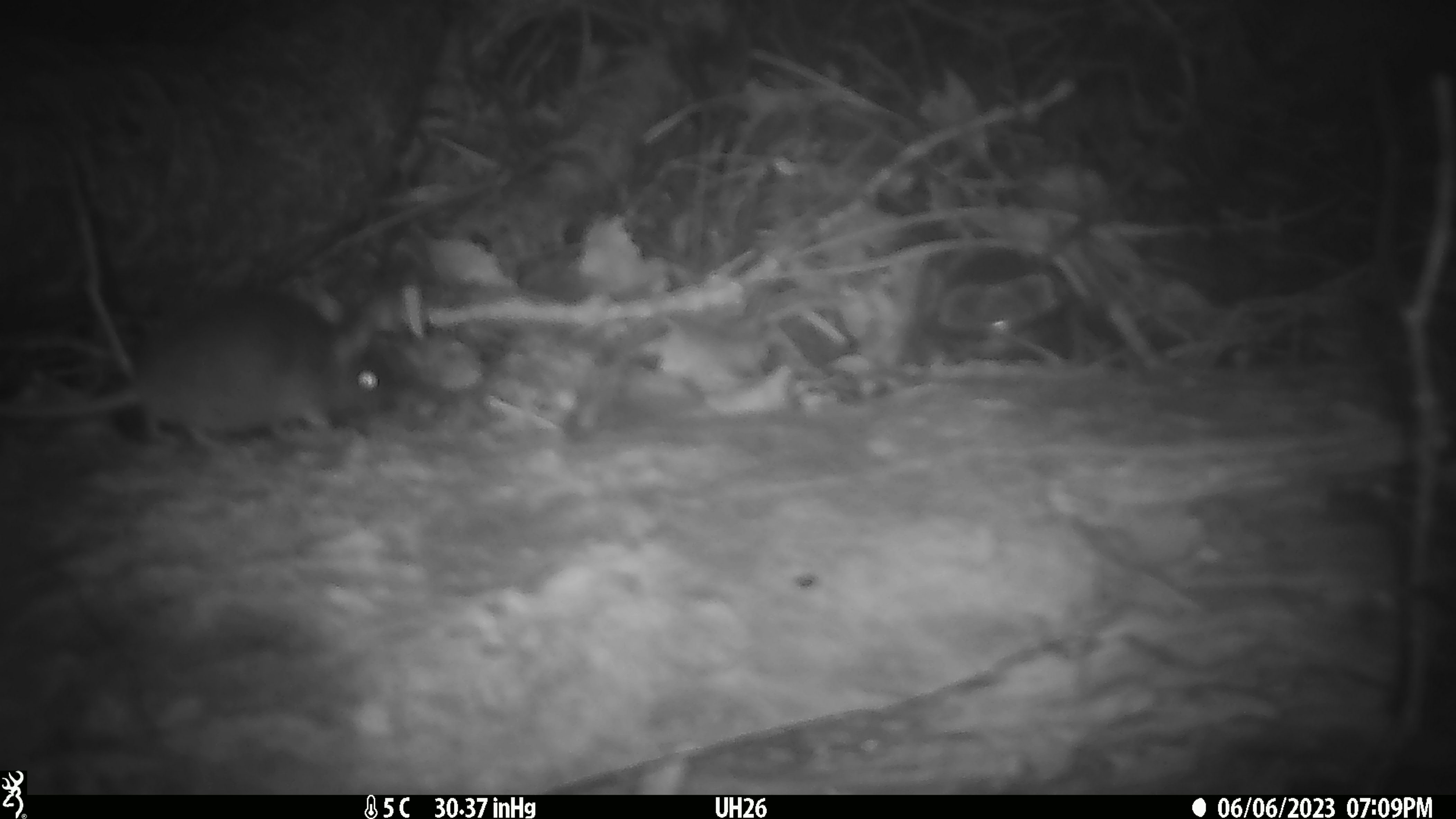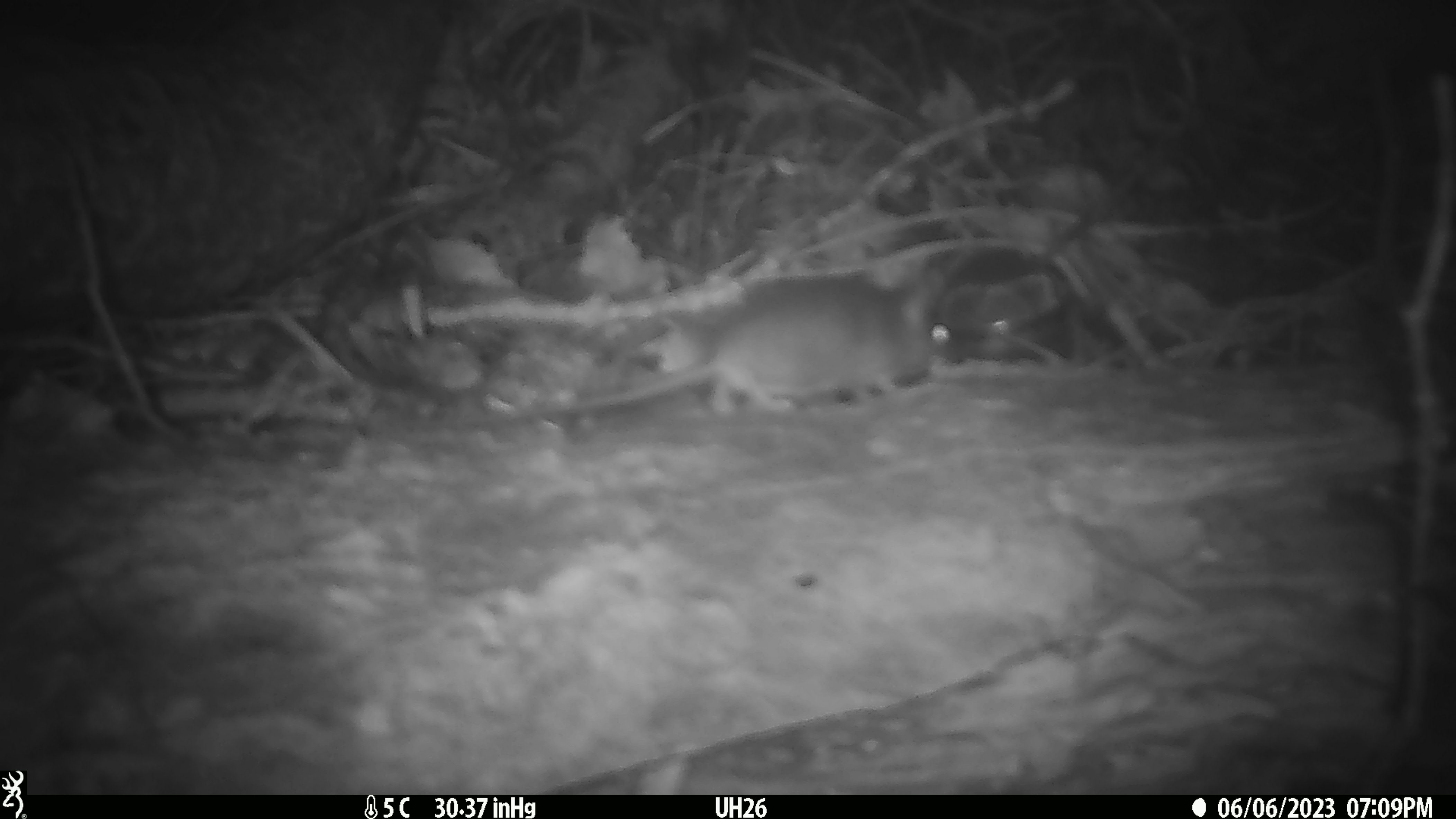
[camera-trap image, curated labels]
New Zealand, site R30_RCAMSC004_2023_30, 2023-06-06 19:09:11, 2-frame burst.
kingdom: Animalia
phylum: Chordata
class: Mammalia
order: Rodentia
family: Muridae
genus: Mus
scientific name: Mus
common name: mouse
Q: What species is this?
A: Mouse (Mus).